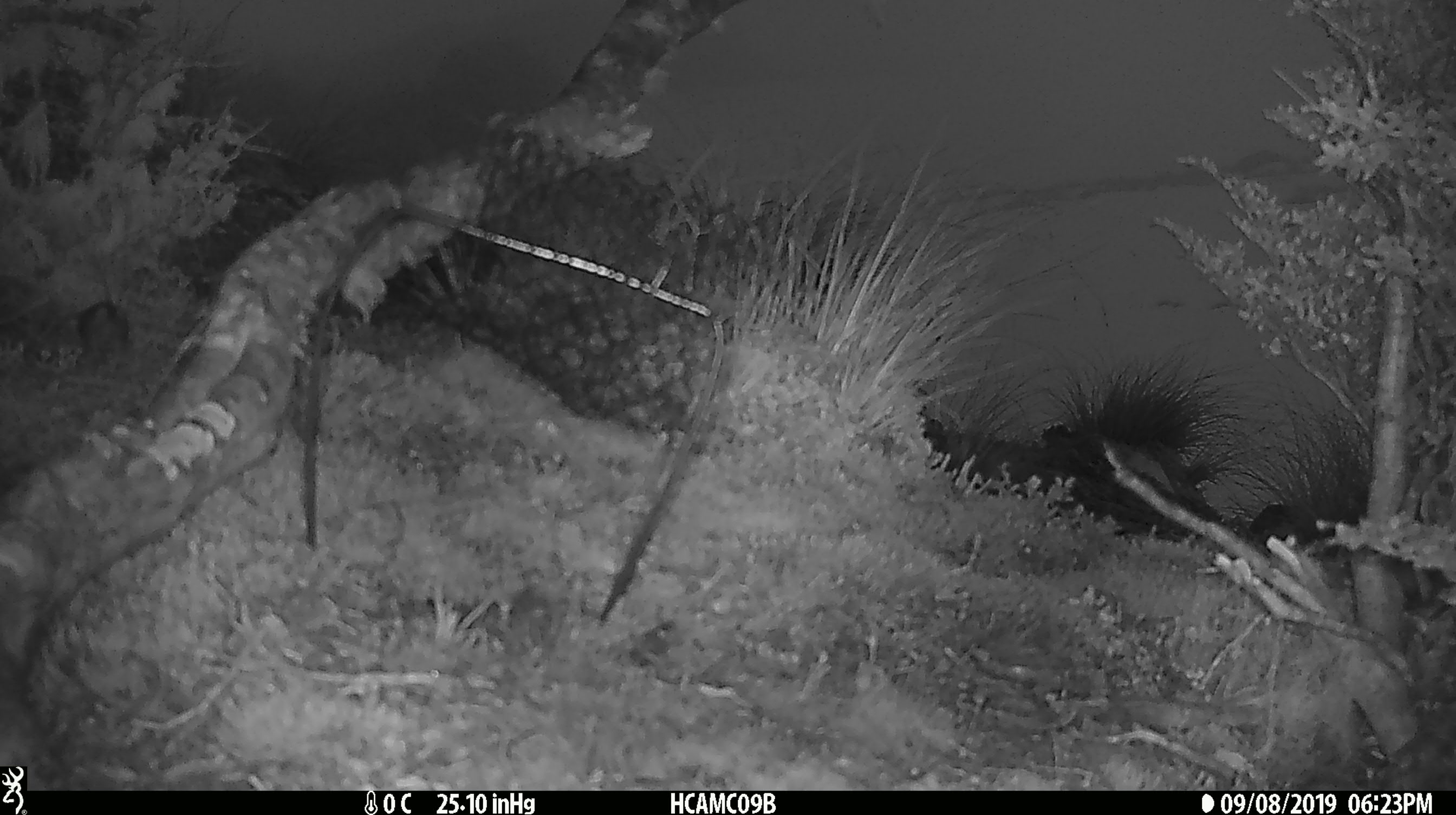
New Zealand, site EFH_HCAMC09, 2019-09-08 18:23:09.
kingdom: Animalia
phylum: Chordata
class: Mammalia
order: Rodentia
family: Muridae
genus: Mus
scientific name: Mus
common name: mouse